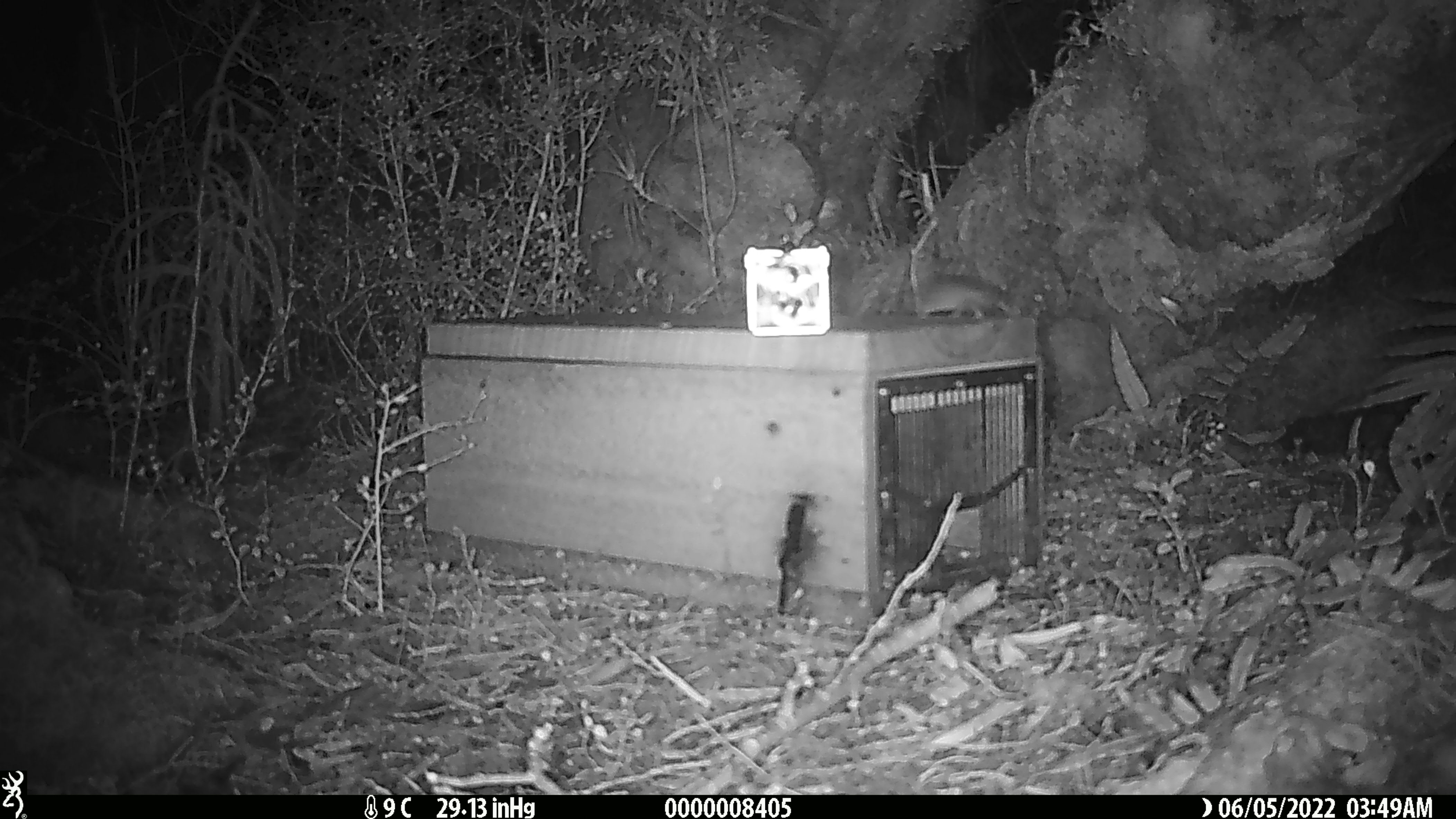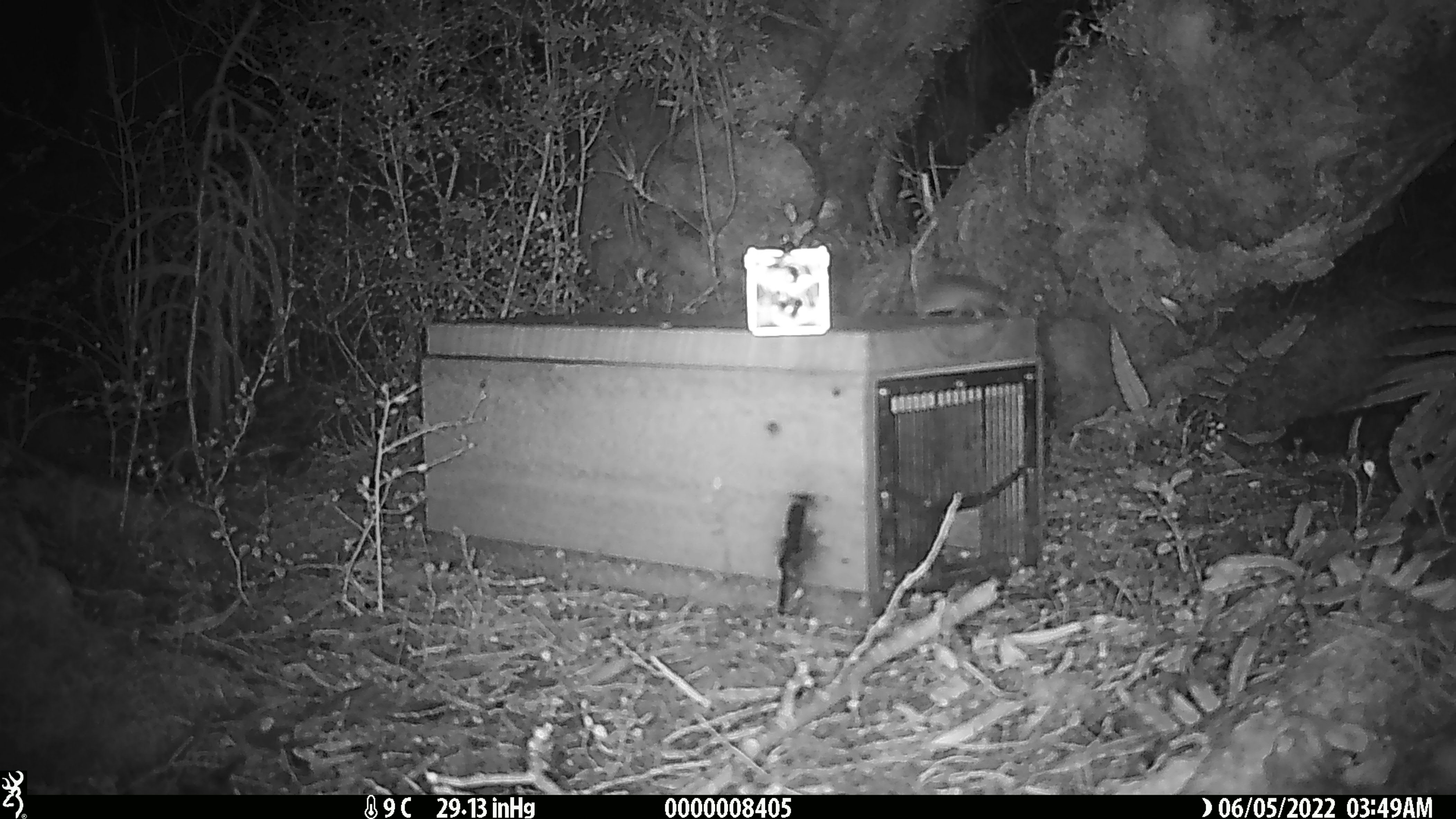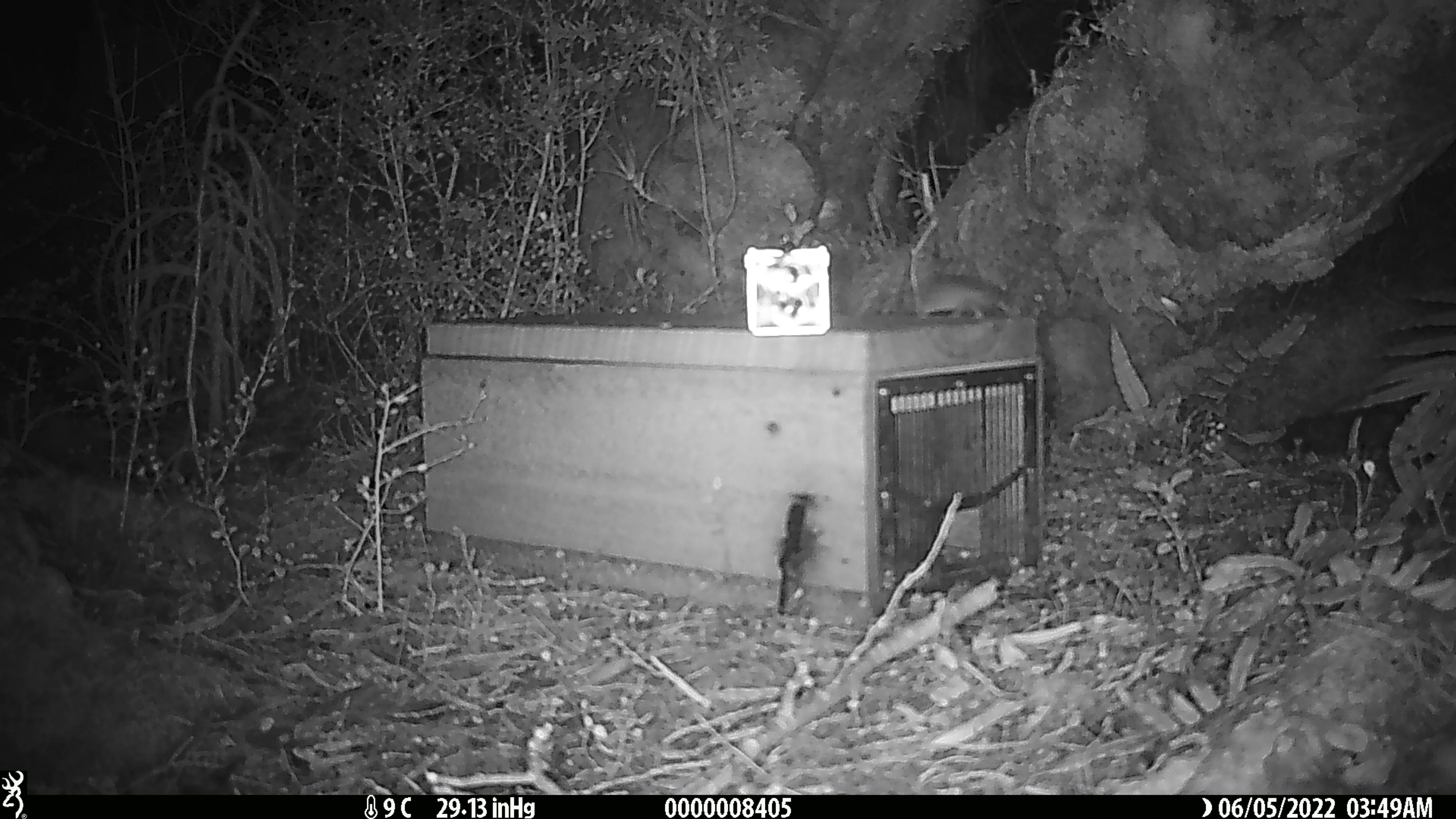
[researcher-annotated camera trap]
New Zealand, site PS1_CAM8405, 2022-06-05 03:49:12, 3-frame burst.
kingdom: Animalia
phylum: Chordata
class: Mammalia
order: Rodentia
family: Muridae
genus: Mus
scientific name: Mus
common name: mouse